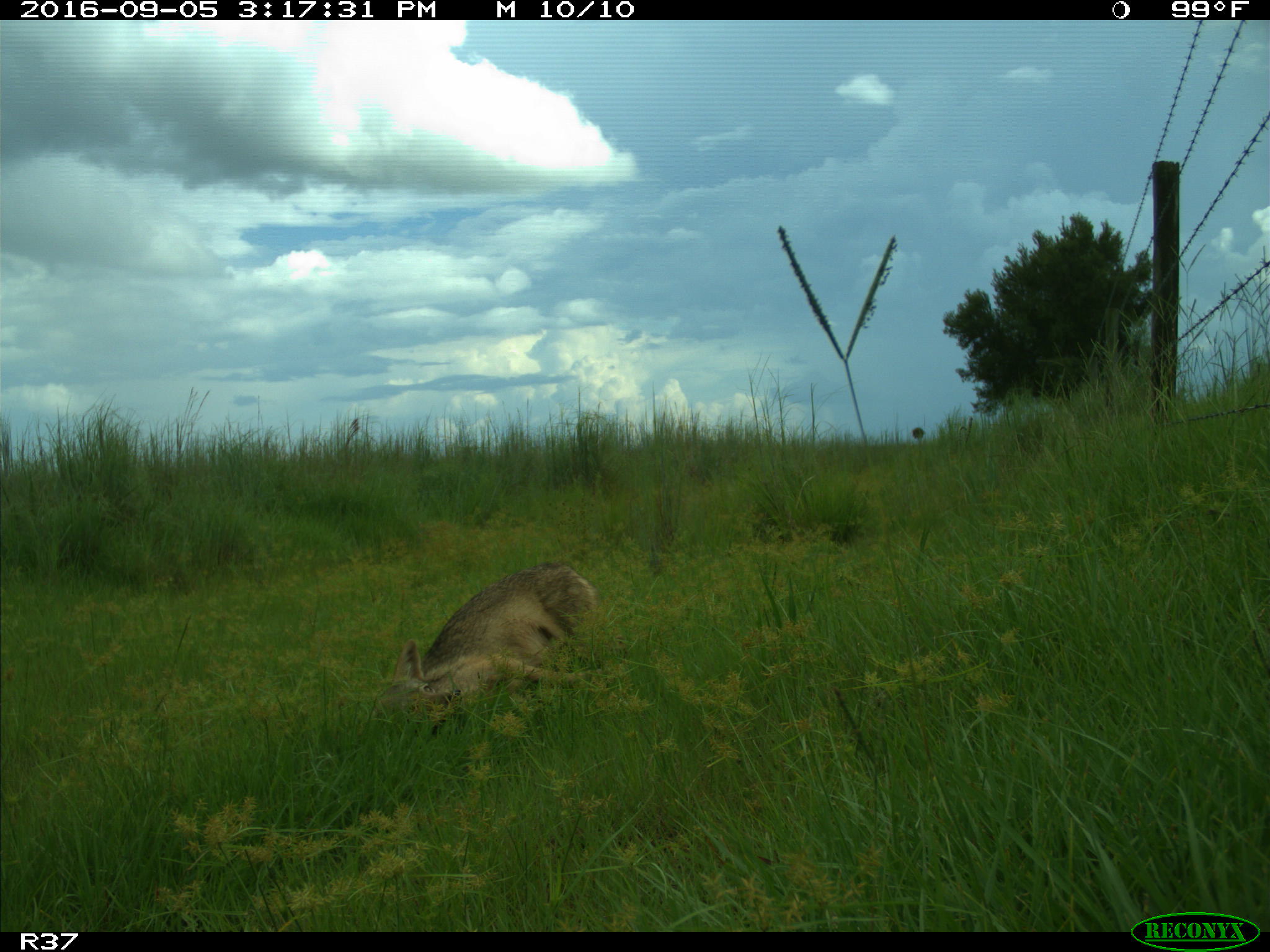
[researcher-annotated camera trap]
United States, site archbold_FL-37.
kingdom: Animalia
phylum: Chordata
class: Mammalia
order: Carnivora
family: Canidae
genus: Canis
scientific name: Canis latrans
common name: coyote